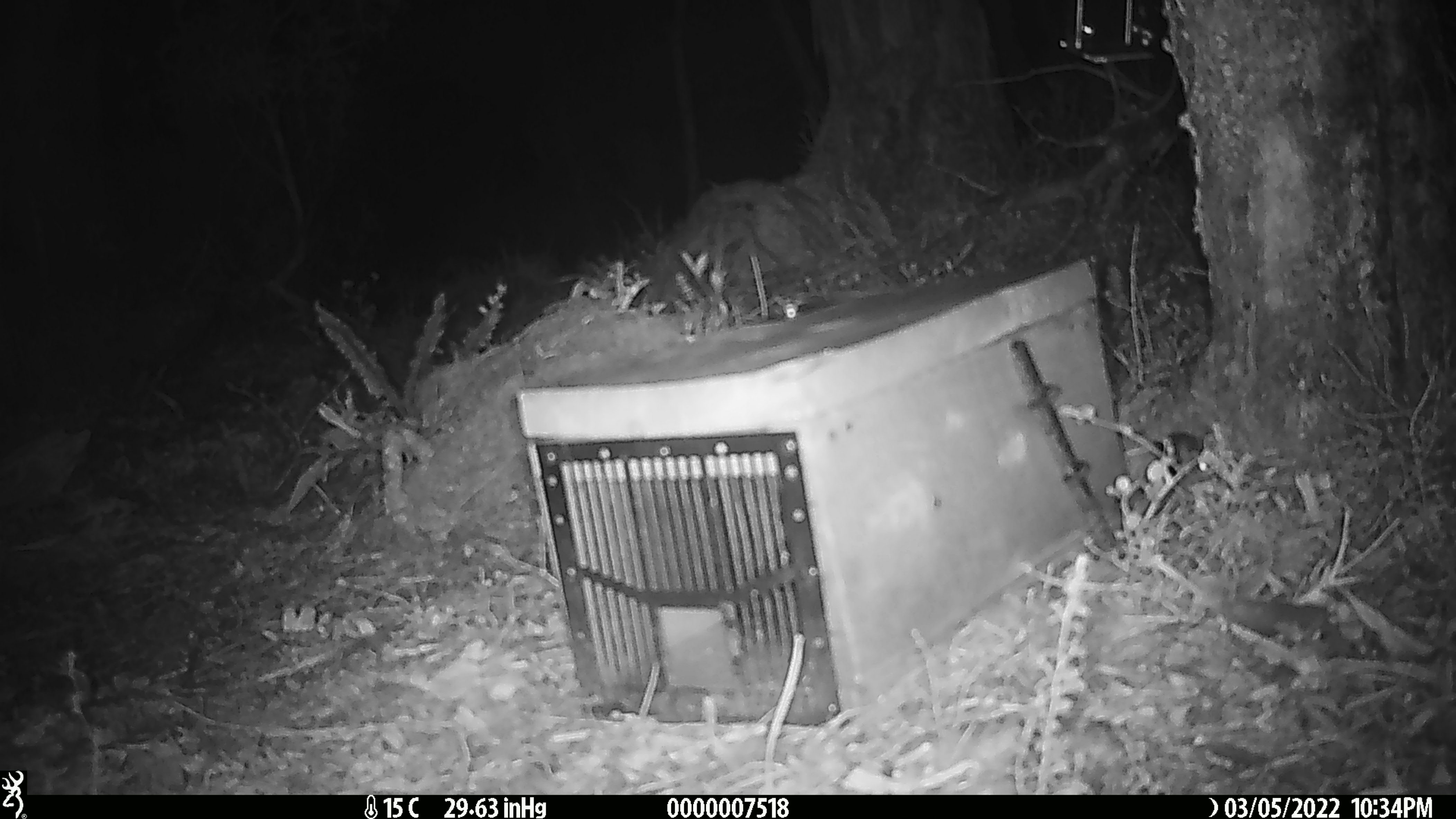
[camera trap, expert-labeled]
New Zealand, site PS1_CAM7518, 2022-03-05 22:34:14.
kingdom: Animalia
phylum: Chordata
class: Mammalia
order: Rodentia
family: Muridae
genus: Mus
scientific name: Mus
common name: mouse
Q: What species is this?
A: Mouse (Mus).